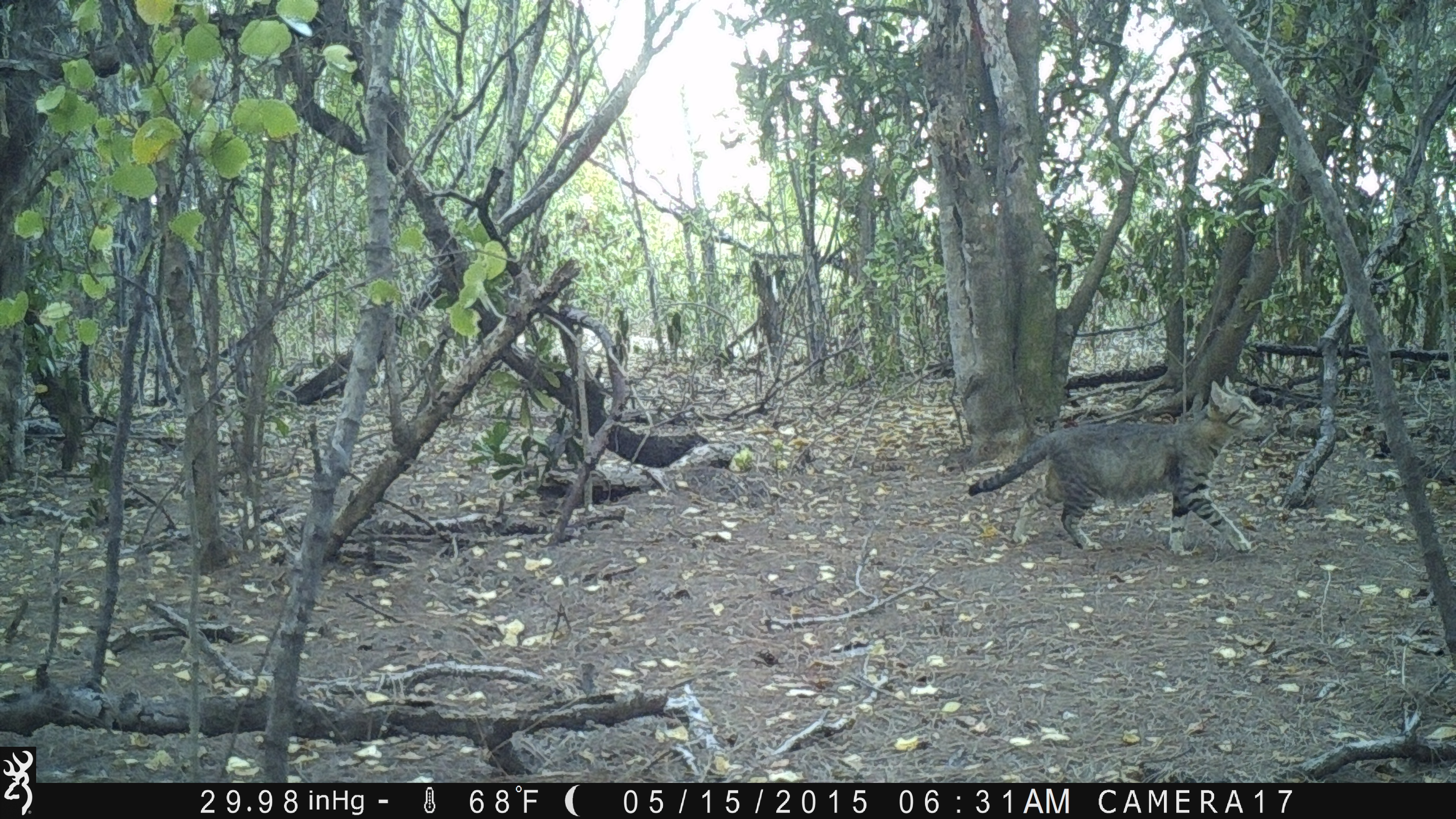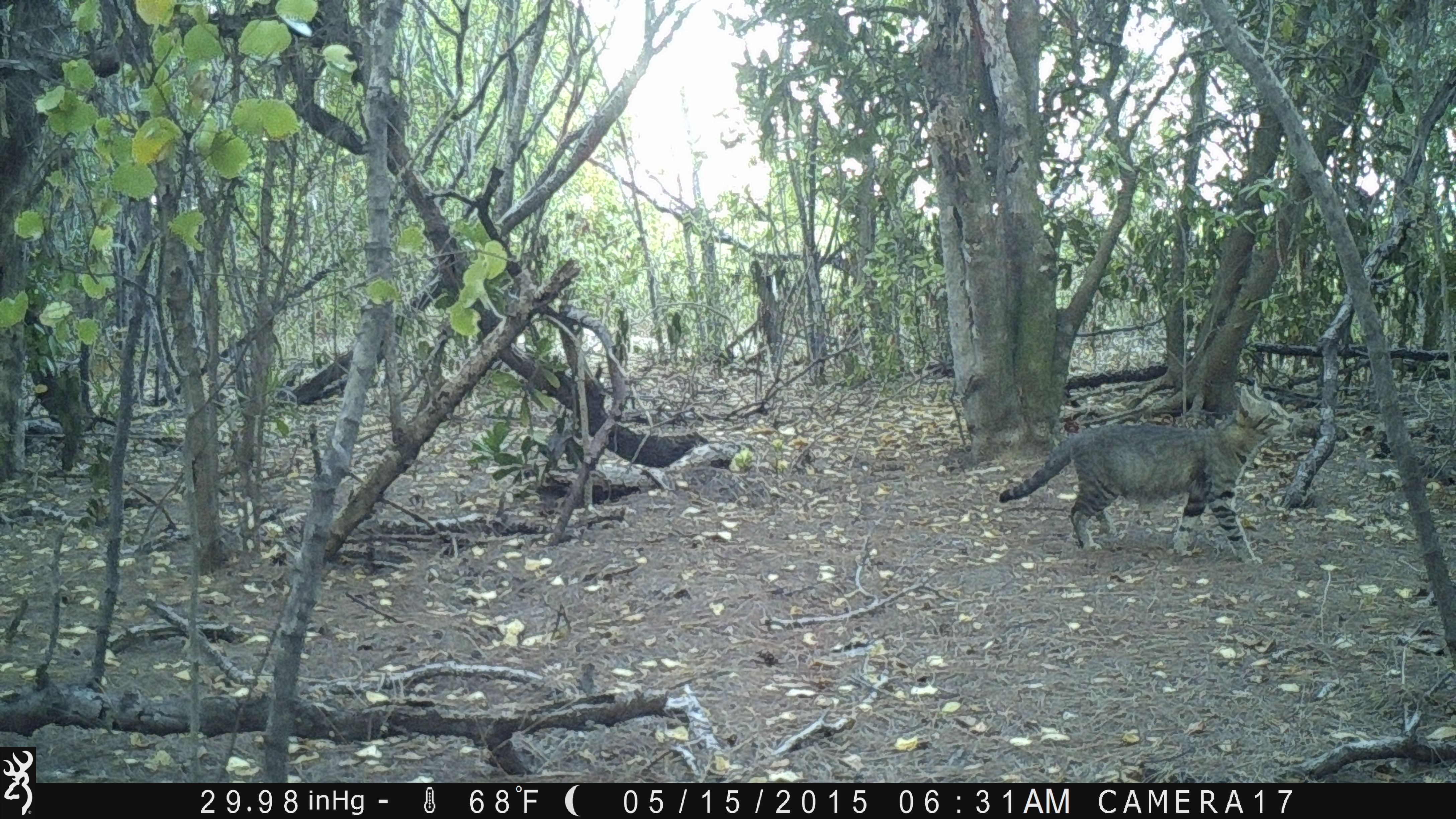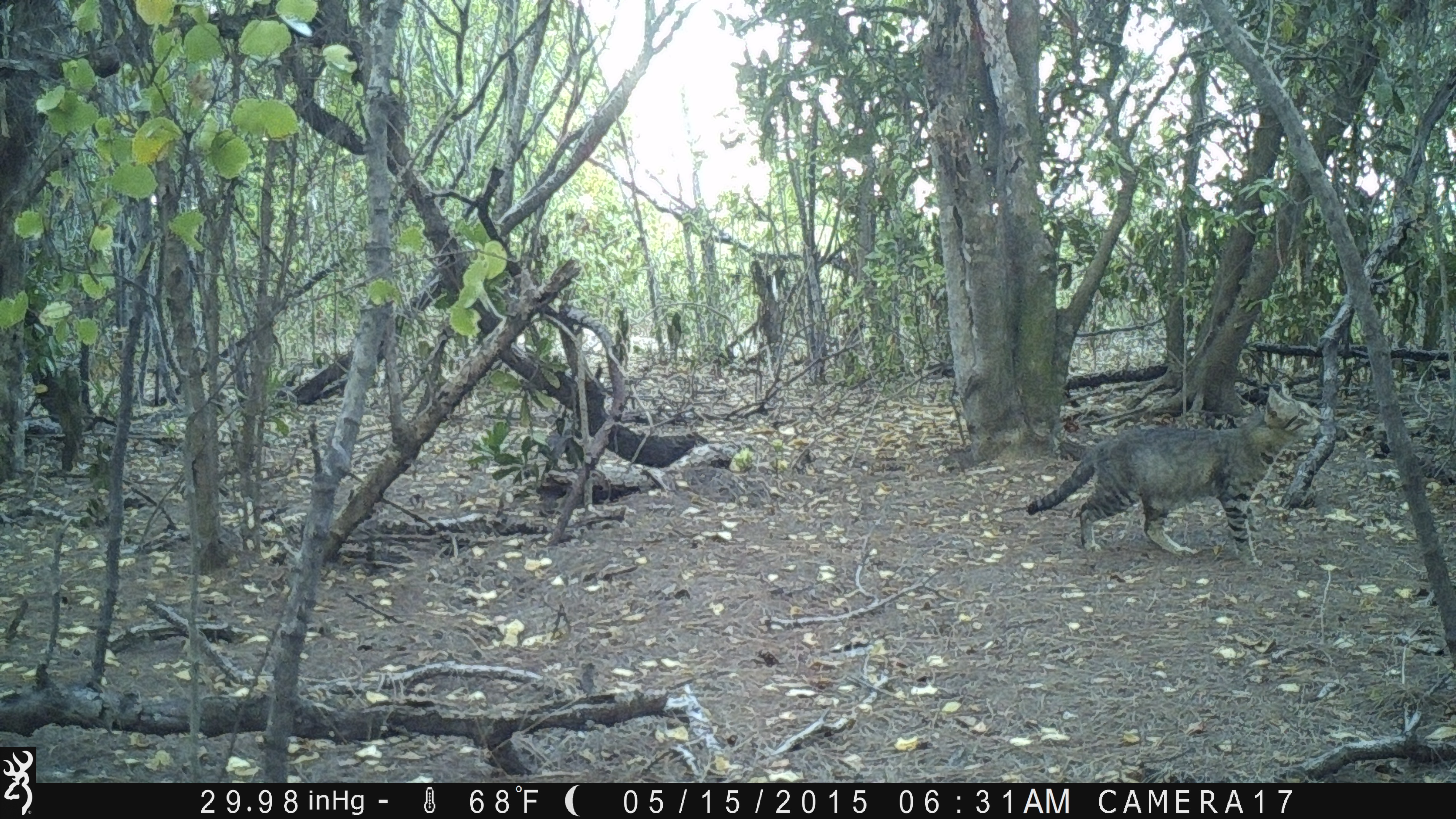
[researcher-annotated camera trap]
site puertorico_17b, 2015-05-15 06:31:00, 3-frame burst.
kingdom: Animalia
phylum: Chordata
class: Mammalia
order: Carnivora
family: Felidae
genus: Felis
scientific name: Felis catus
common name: cat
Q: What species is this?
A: Cat (Felis catus).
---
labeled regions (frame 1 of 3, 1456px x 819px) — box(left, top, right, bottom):
cat: box(961, 376, 1264, 552)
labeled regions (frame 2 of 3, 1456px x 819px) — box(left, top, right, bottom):
cat: box(989, 382, 1294, 560)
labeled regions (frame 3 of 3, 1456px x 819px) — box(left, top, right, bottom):
cat: box(1019, 388, 1314, 561)